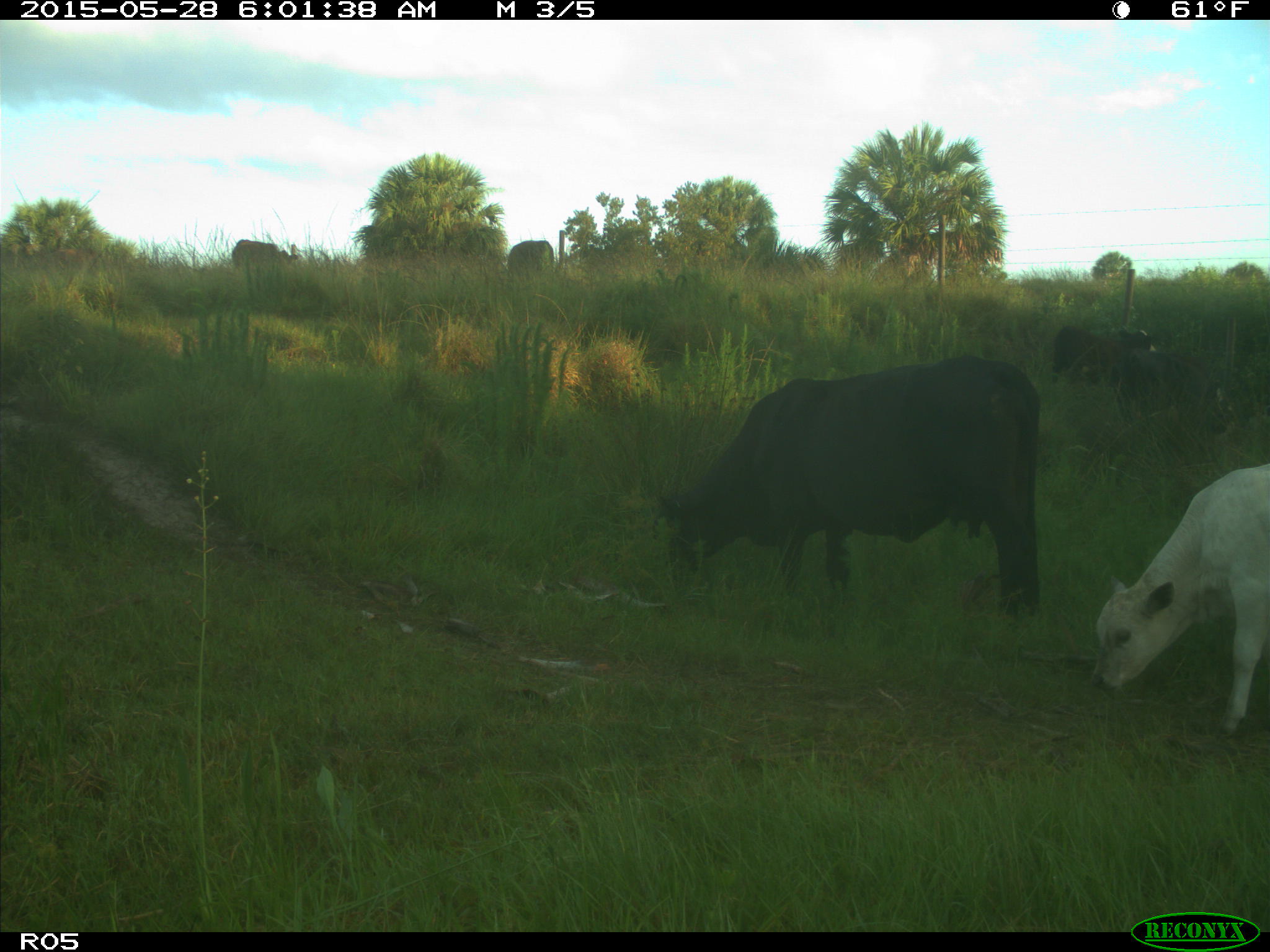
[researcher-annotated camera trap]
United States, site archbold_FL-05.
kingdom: Animalia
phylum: Chordata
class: Mammalia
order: Artiodactyla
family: Bovidae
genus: Bos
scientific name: Bos taurus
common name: domestic cow